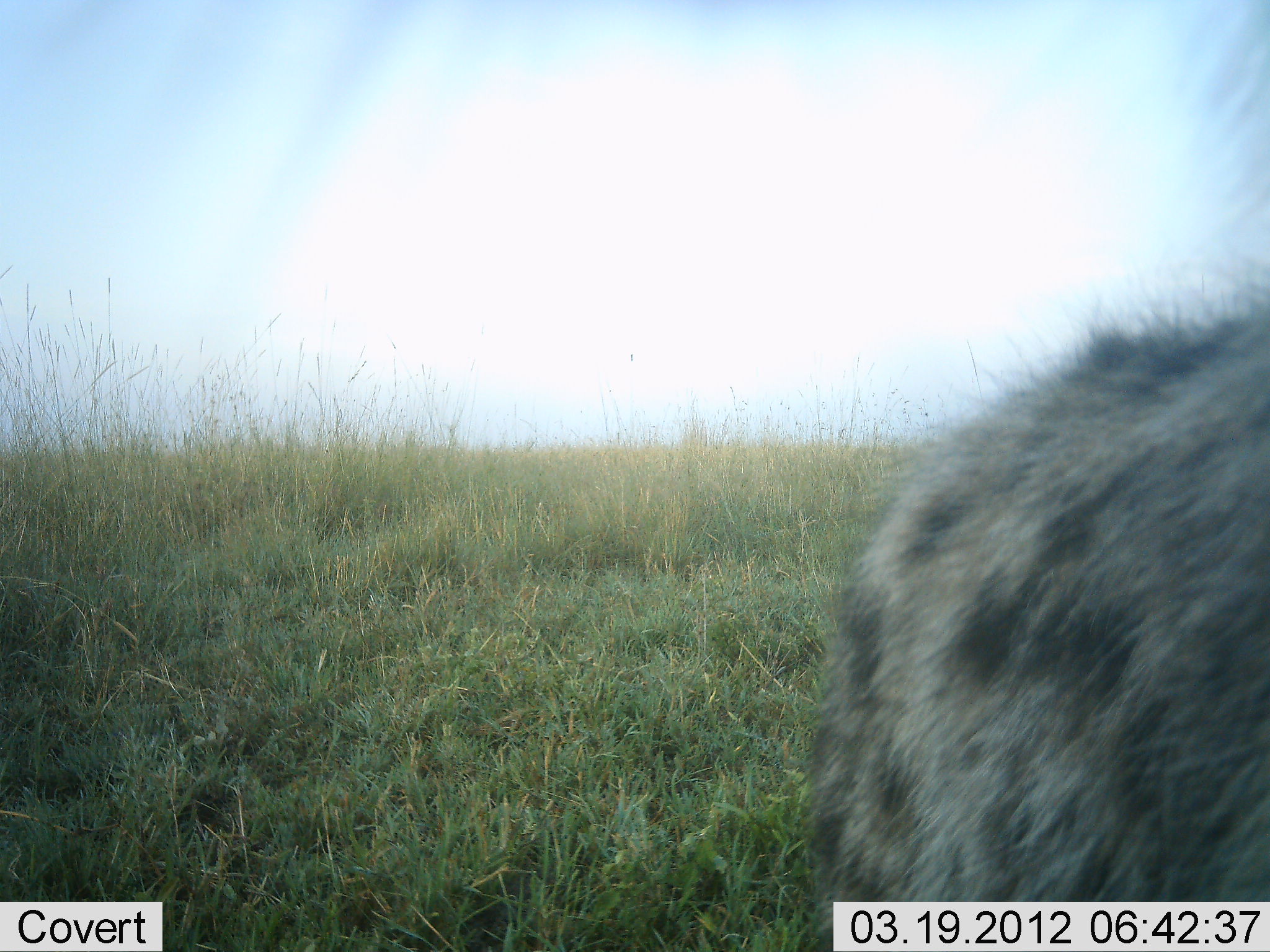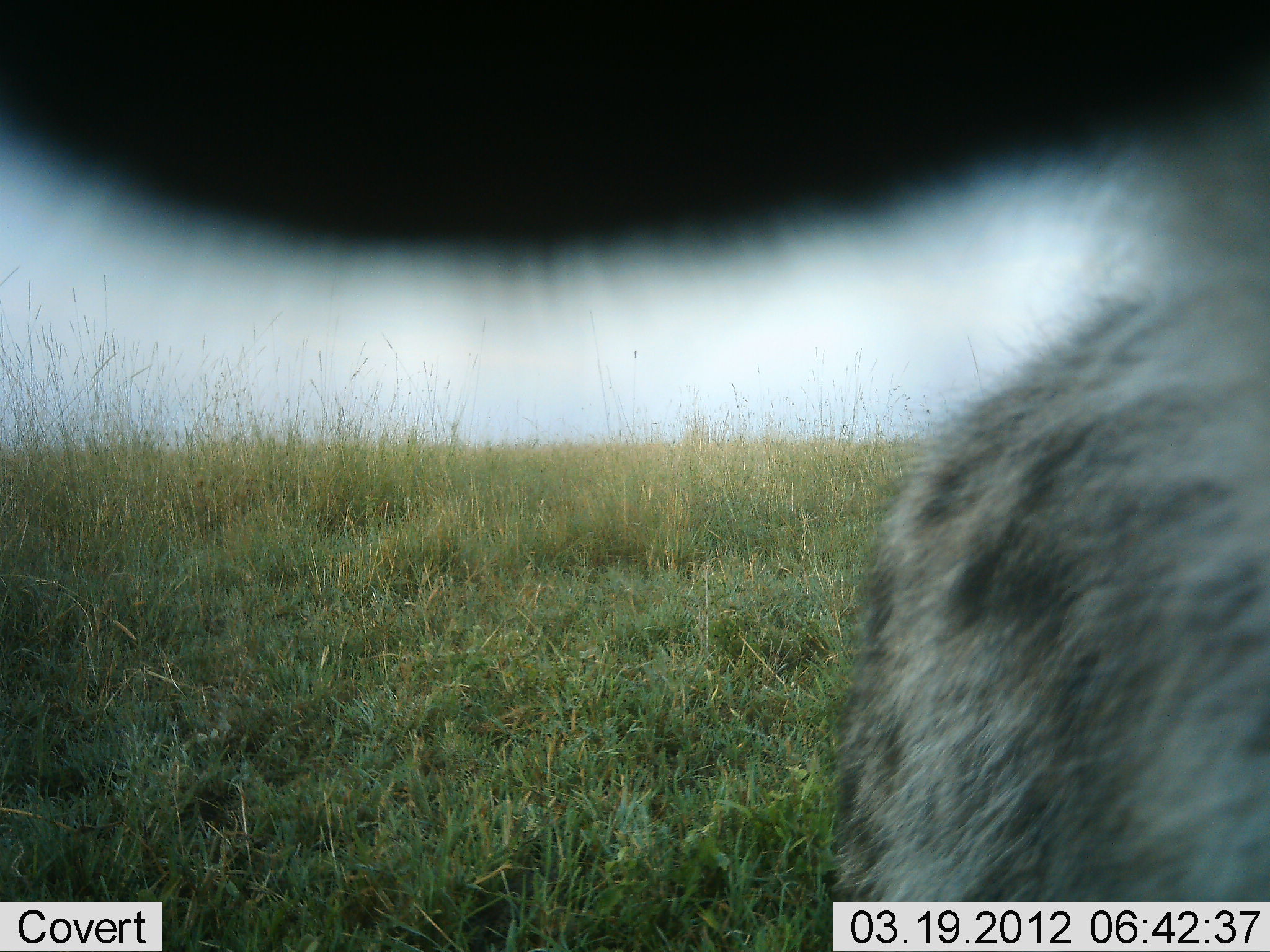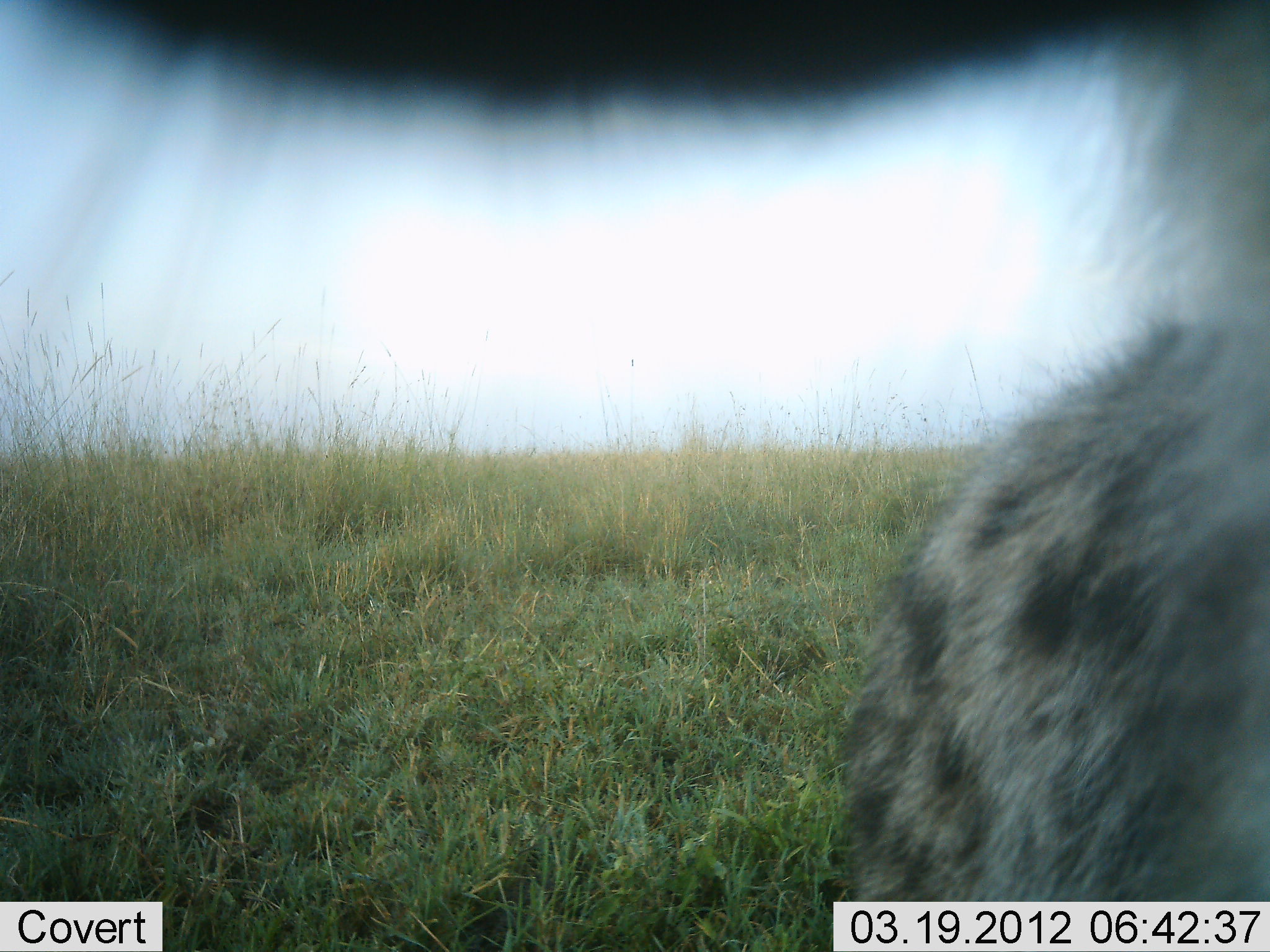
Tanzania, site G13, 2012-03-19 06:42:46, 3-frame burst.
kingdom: Animalia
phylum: Chordata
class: Mammalia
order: Carnivora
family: Hyaenidae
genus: Crocuta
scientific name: Crocuta crocuta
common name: spotted hyena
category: hyenaspotted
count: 1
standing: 69%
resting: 0%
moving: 19%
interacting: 12%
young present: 6%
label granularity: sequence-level